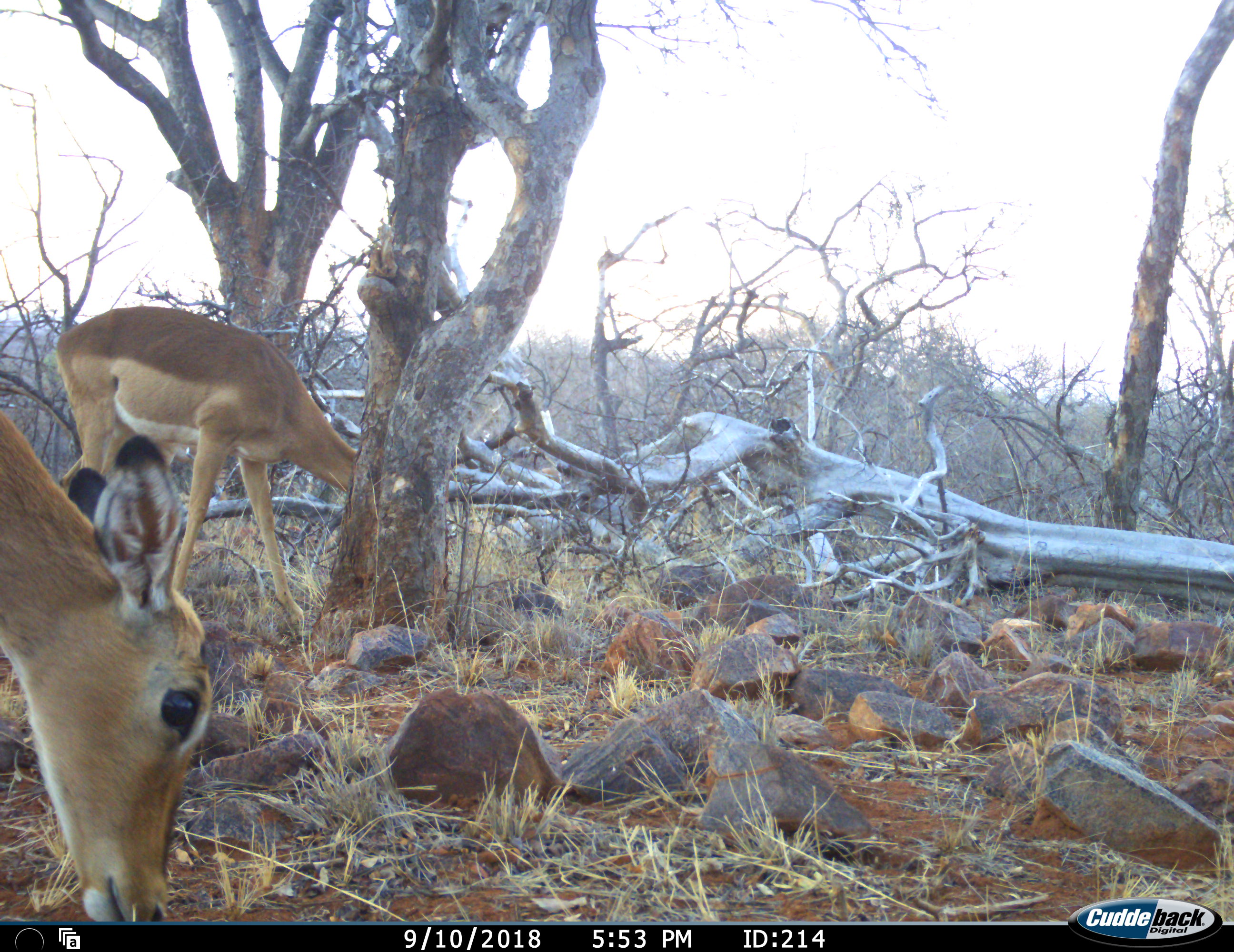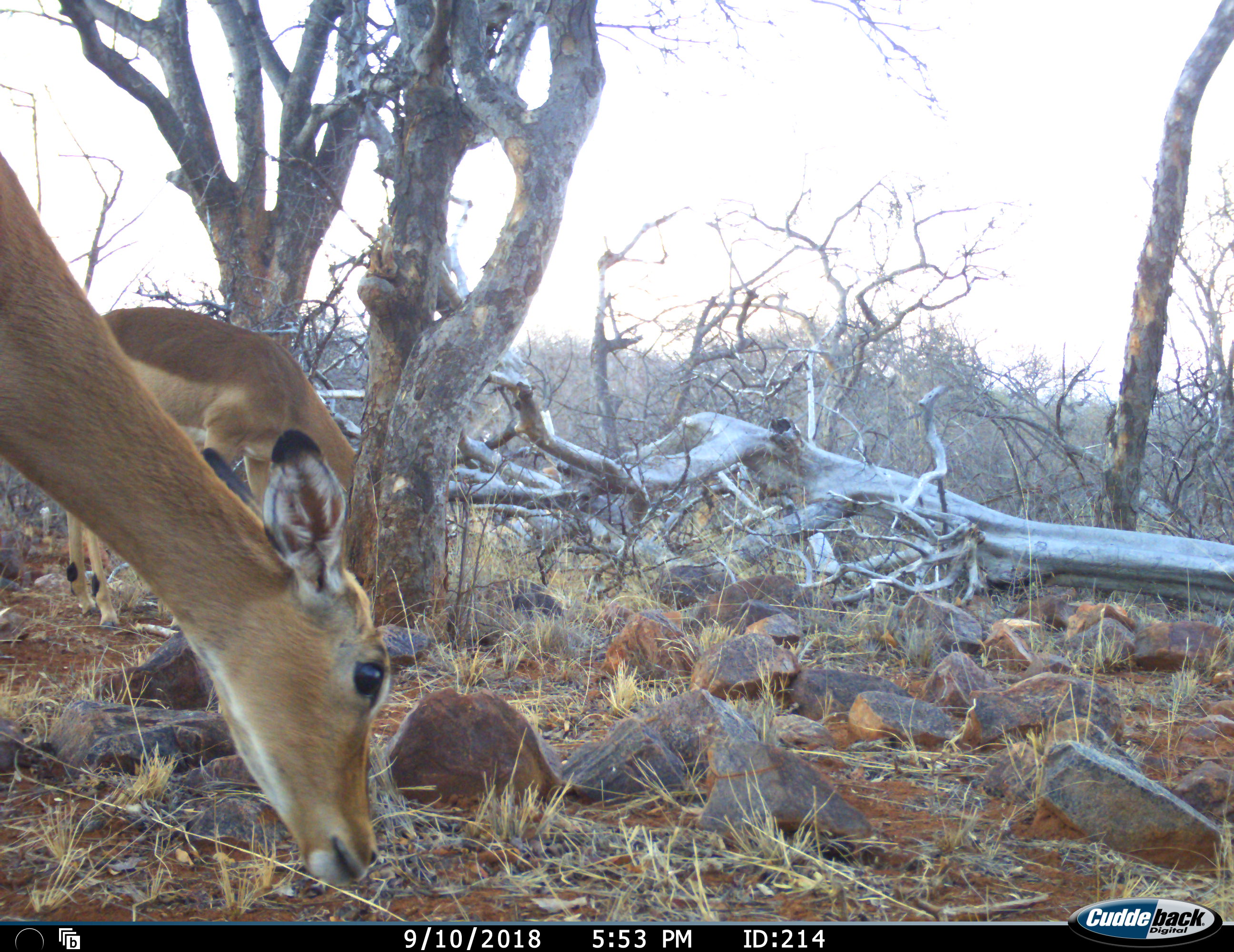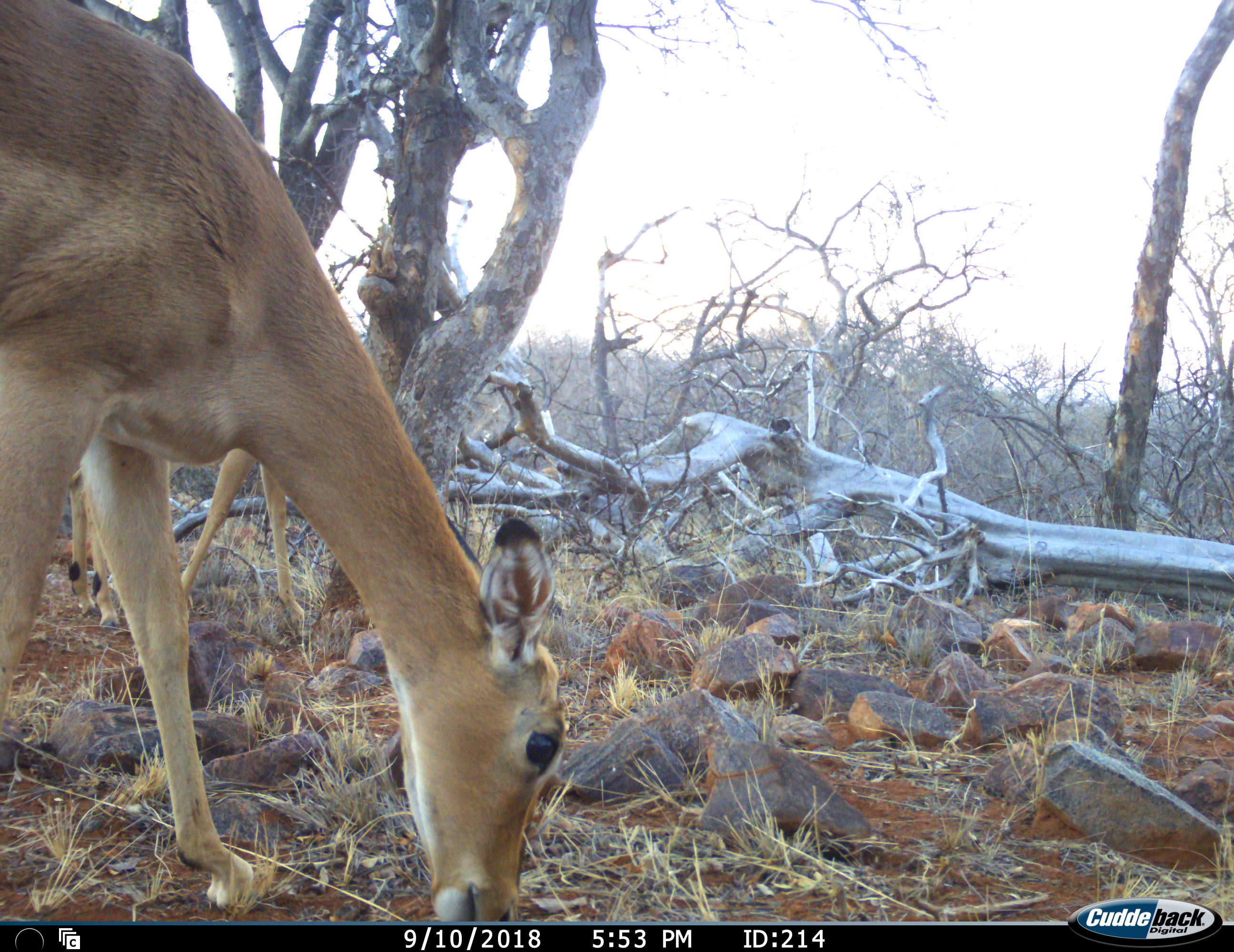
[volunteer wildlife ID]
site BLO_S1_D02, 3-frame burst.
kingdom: Animalia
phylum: Chordata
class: Mammalia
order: Artiodactyla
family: Bovidae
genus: Aepyceros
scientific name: Aepyceros melampus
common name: impala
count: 2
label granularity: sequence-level